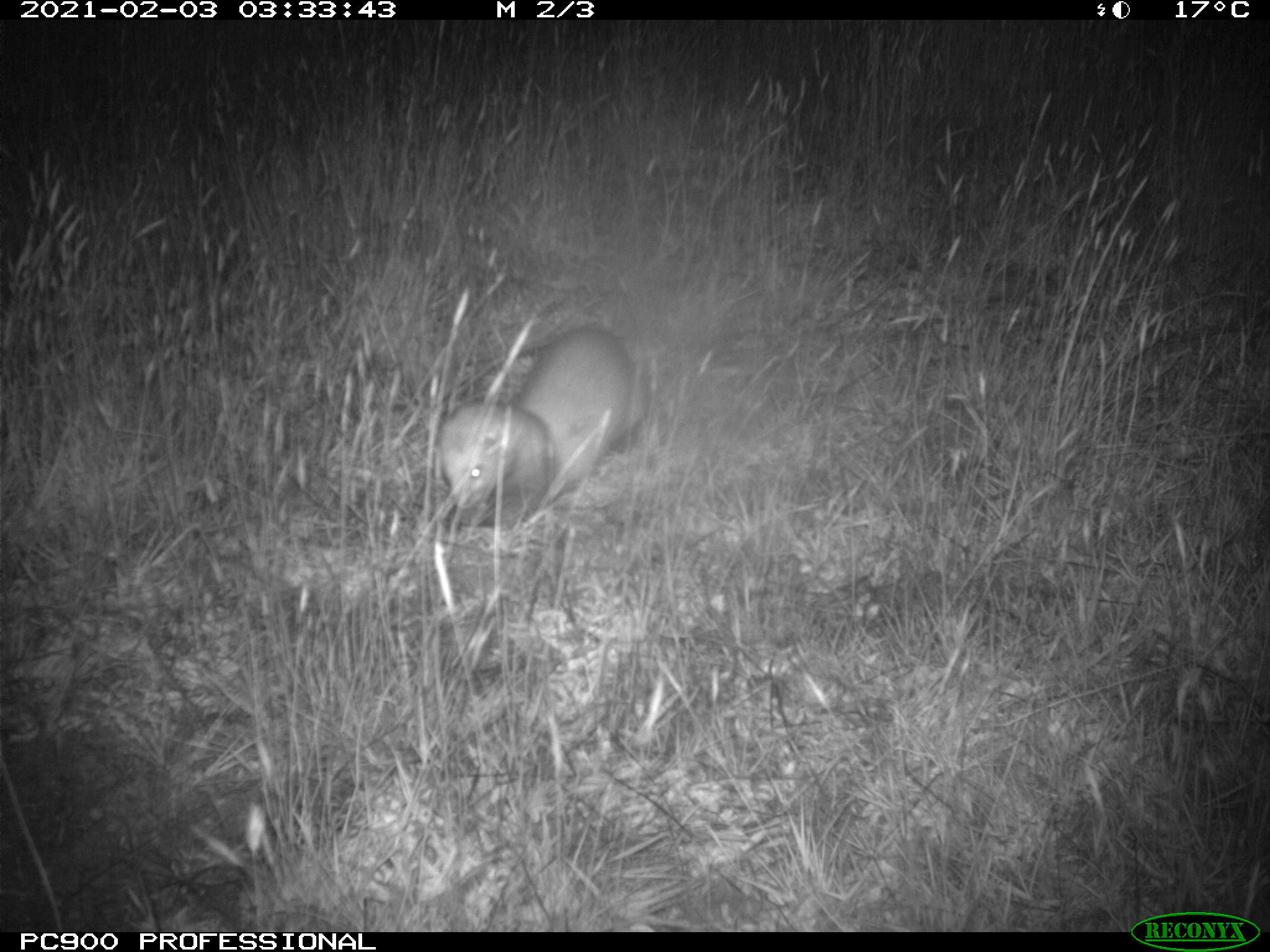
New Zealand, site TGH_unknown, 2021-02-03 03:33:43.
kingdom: Animalia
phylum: Chordata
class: Mammalia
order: Carnivora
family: Mustelidae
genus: Mustela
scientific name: Mustela furo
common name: ferret